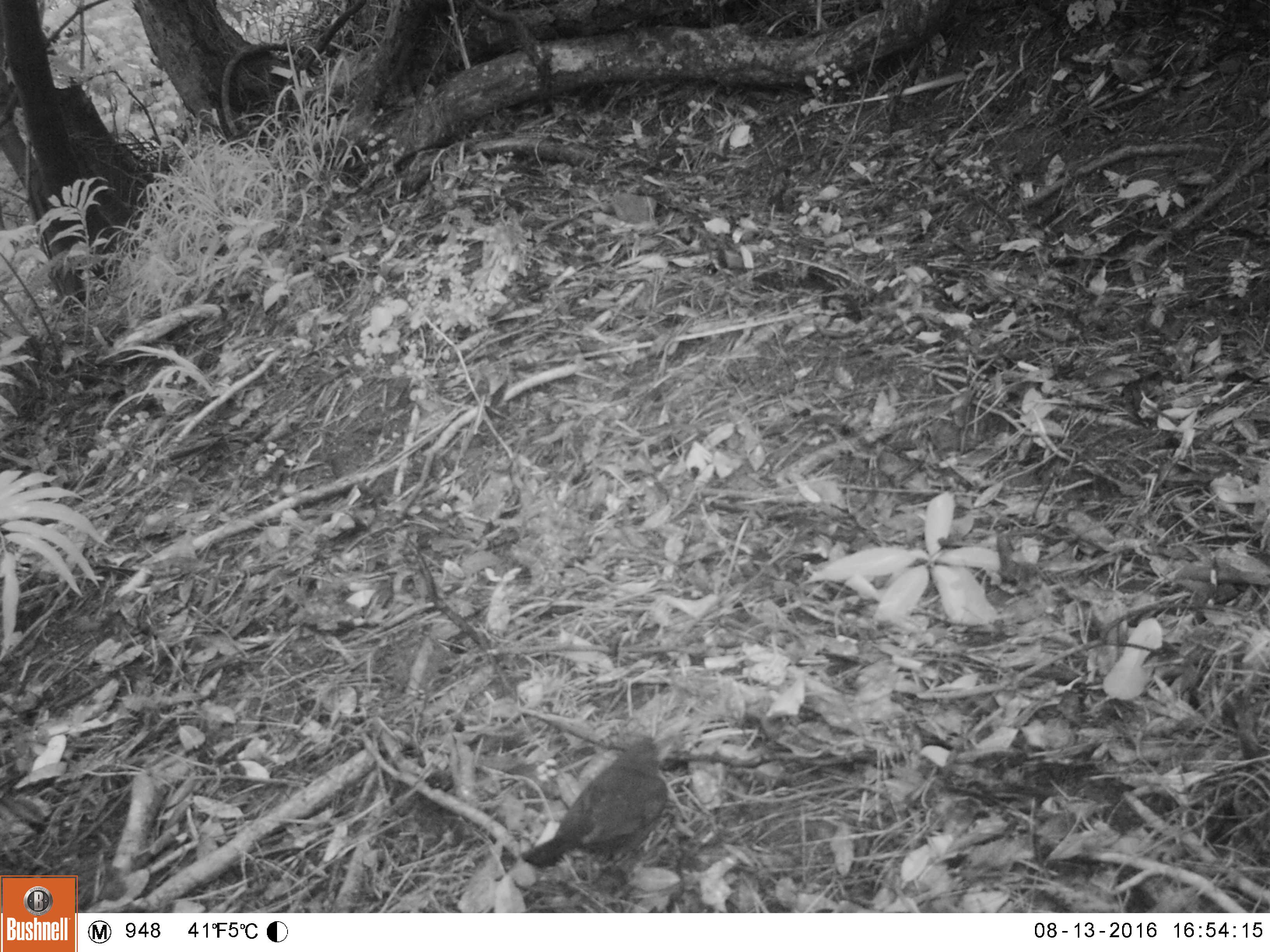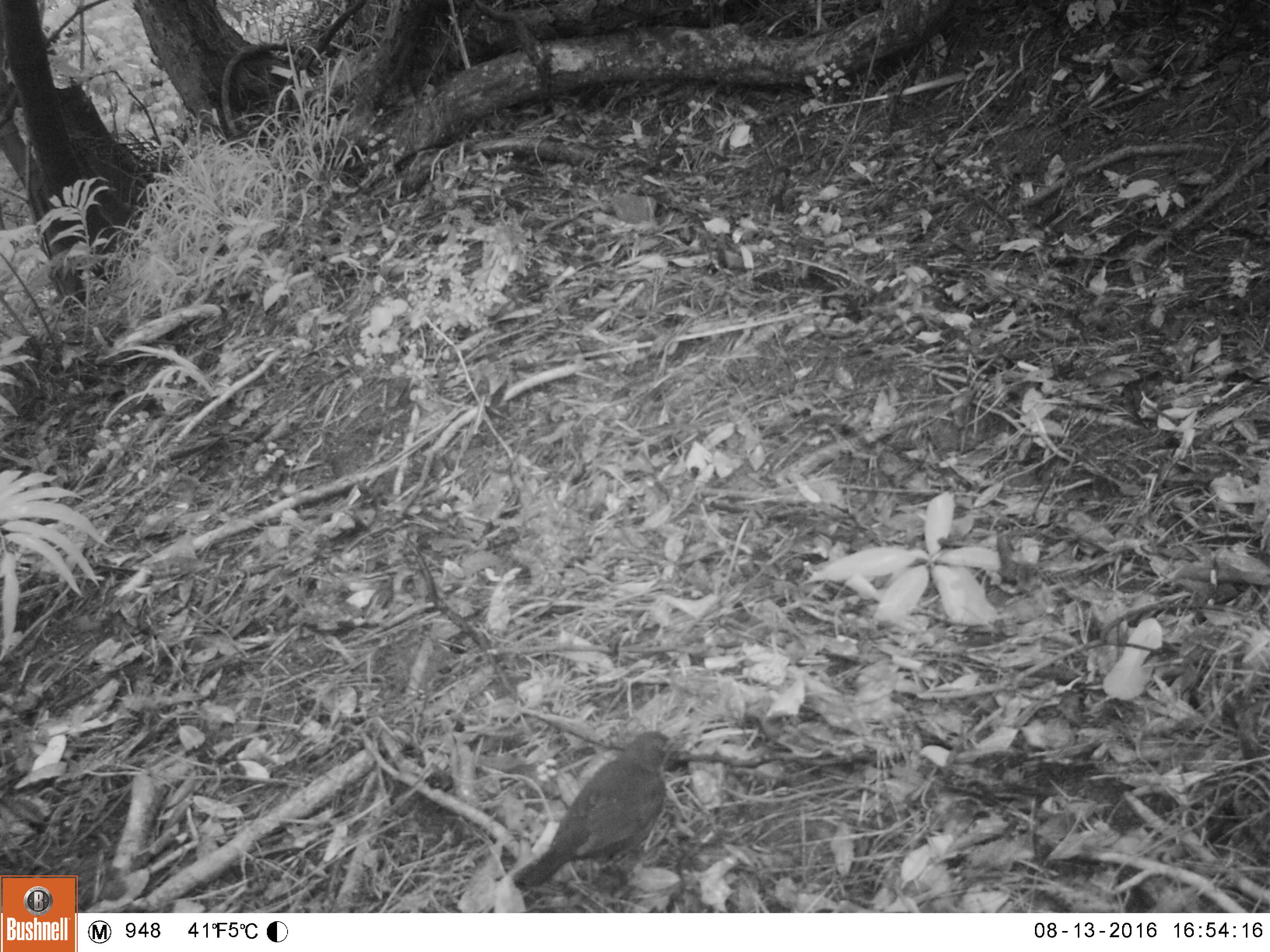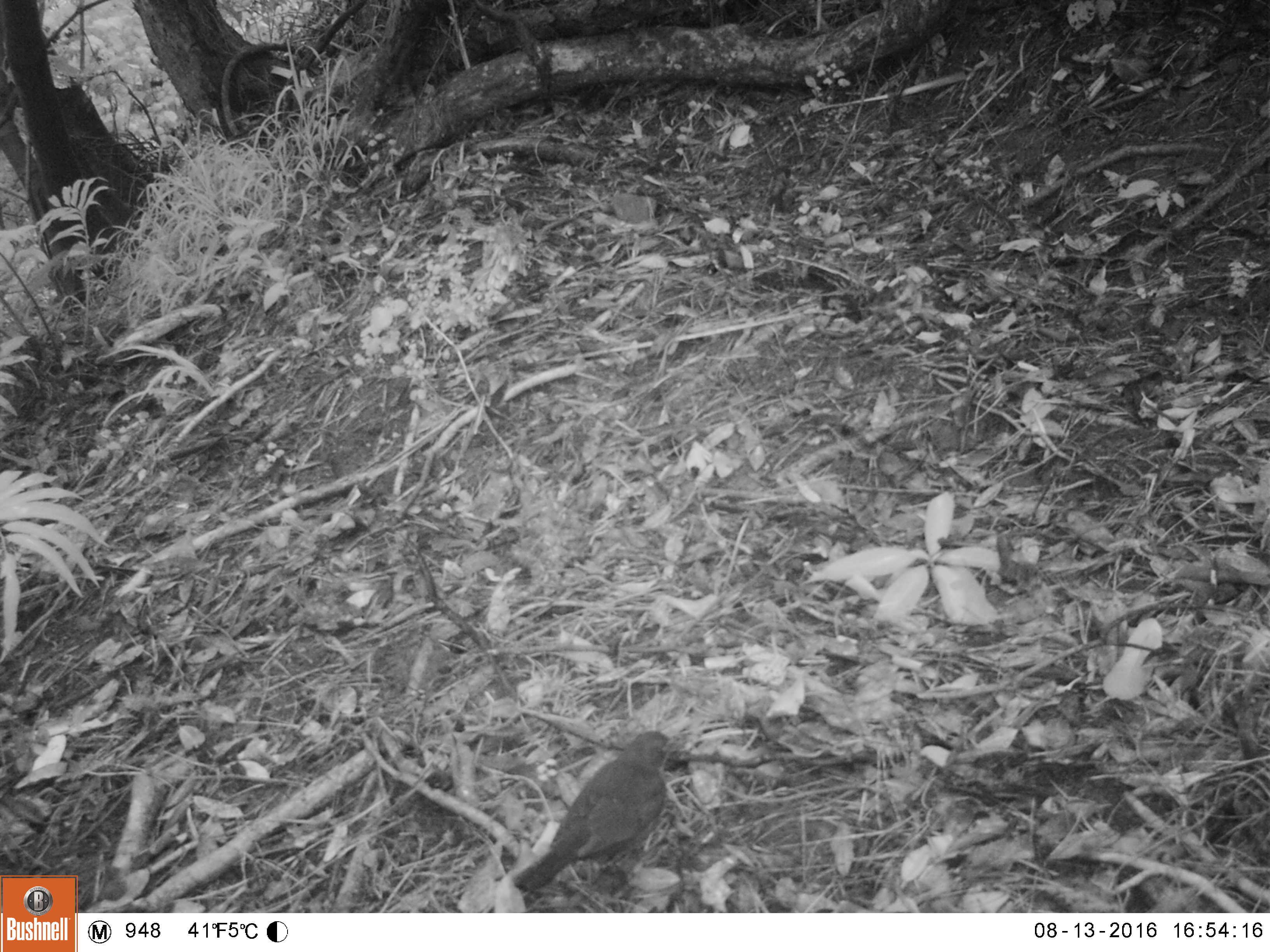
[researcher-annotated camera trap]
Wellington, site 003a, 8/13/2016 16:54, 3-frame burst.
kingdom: Animalia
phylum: Chordata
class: Aves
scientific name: Aves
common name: bird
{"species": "bird (Aves)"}